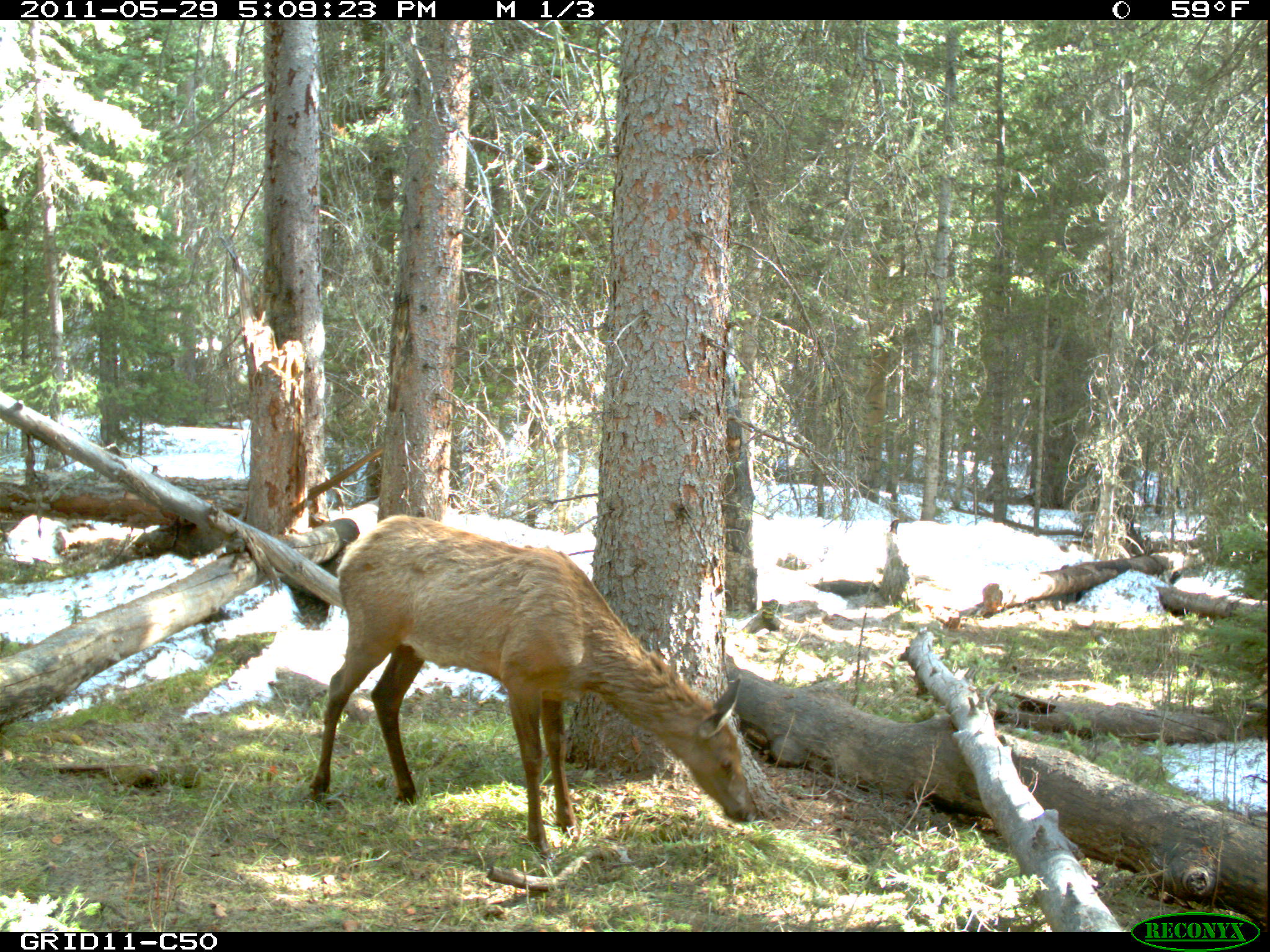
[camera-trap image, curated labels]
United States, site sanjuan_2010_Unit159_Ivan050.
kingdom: Animalia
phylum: Chordata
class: Mammalia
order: Artiodactyla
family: Cervidae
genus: Cervus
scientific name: Cervus elaphus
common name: red deer